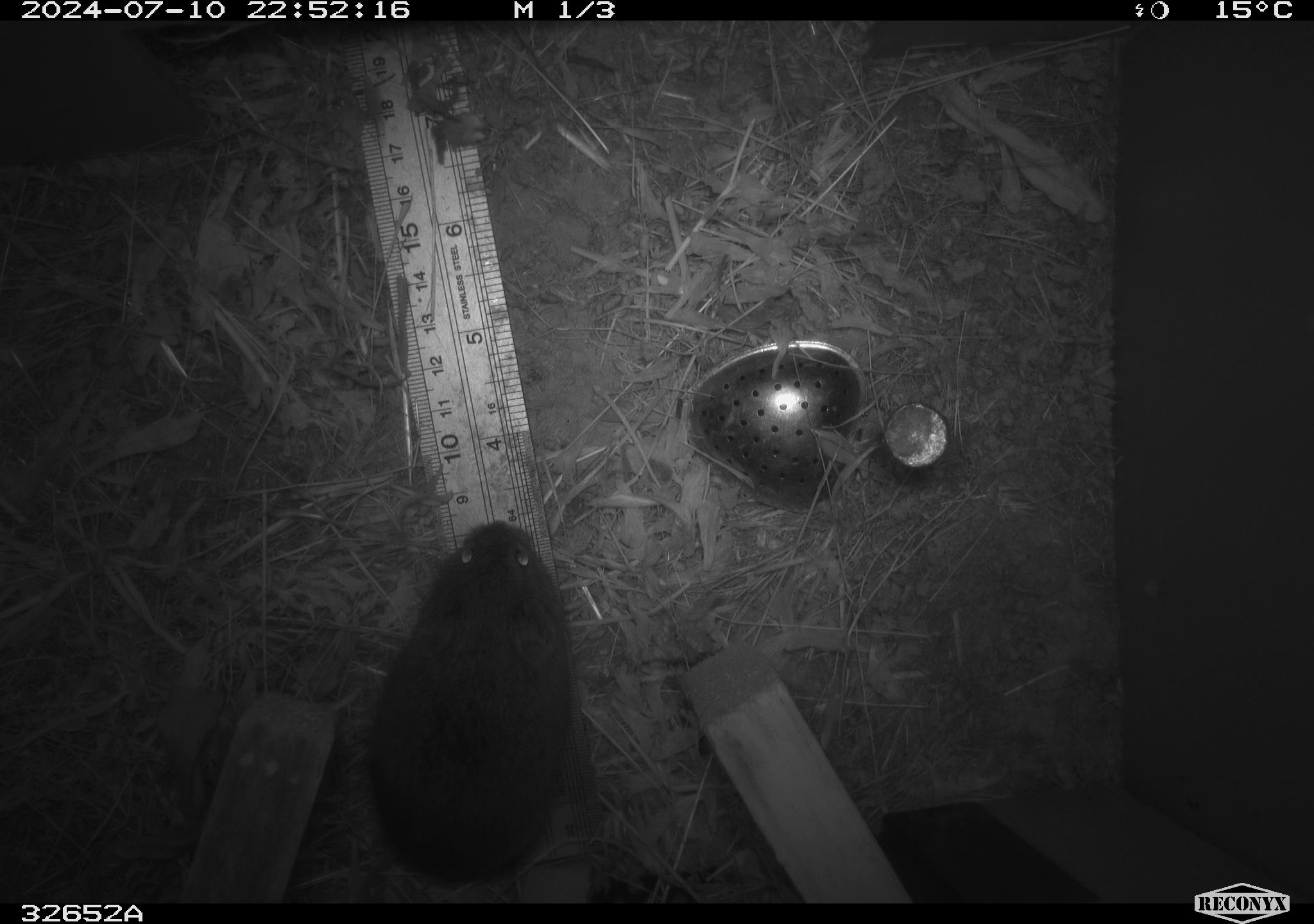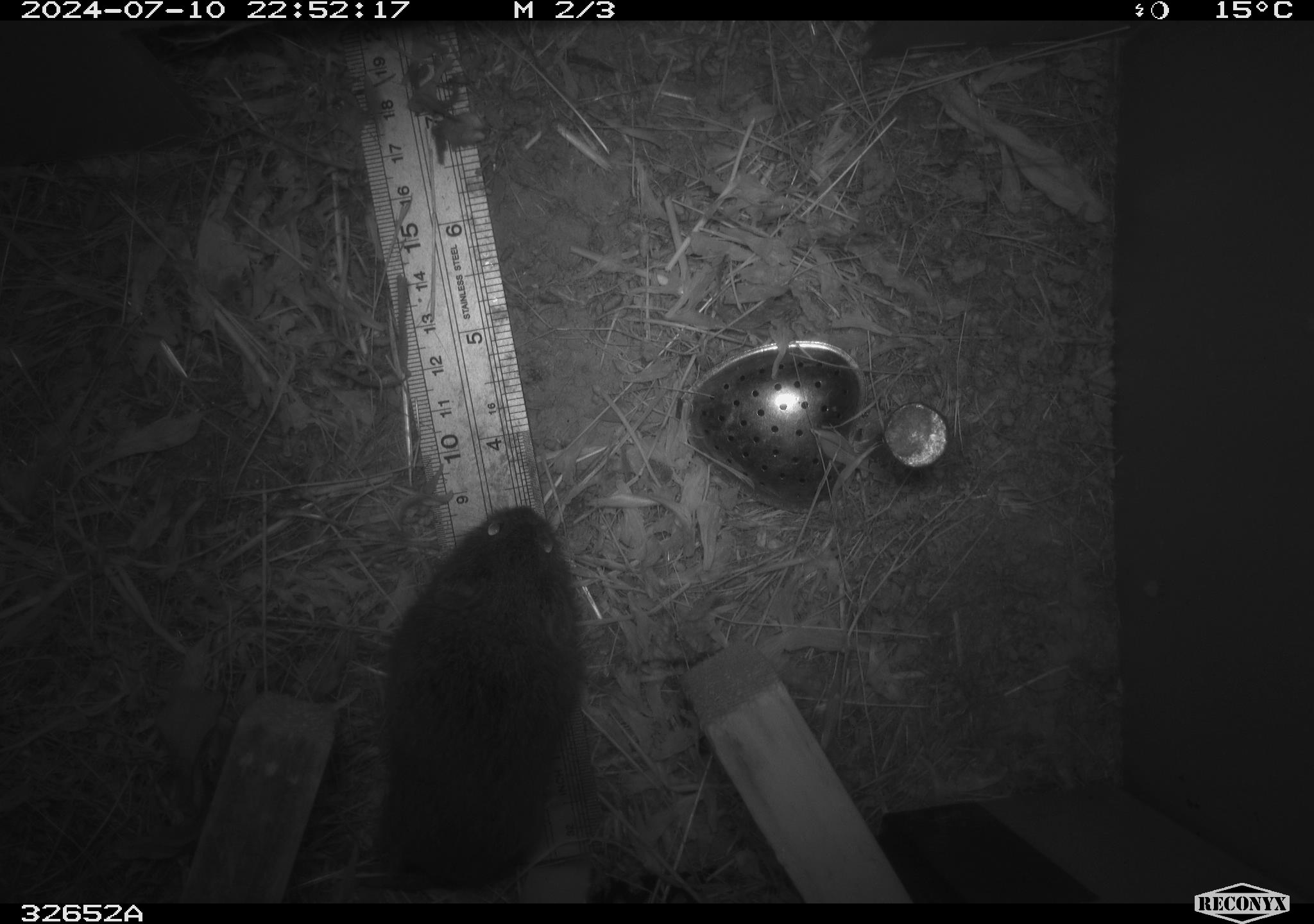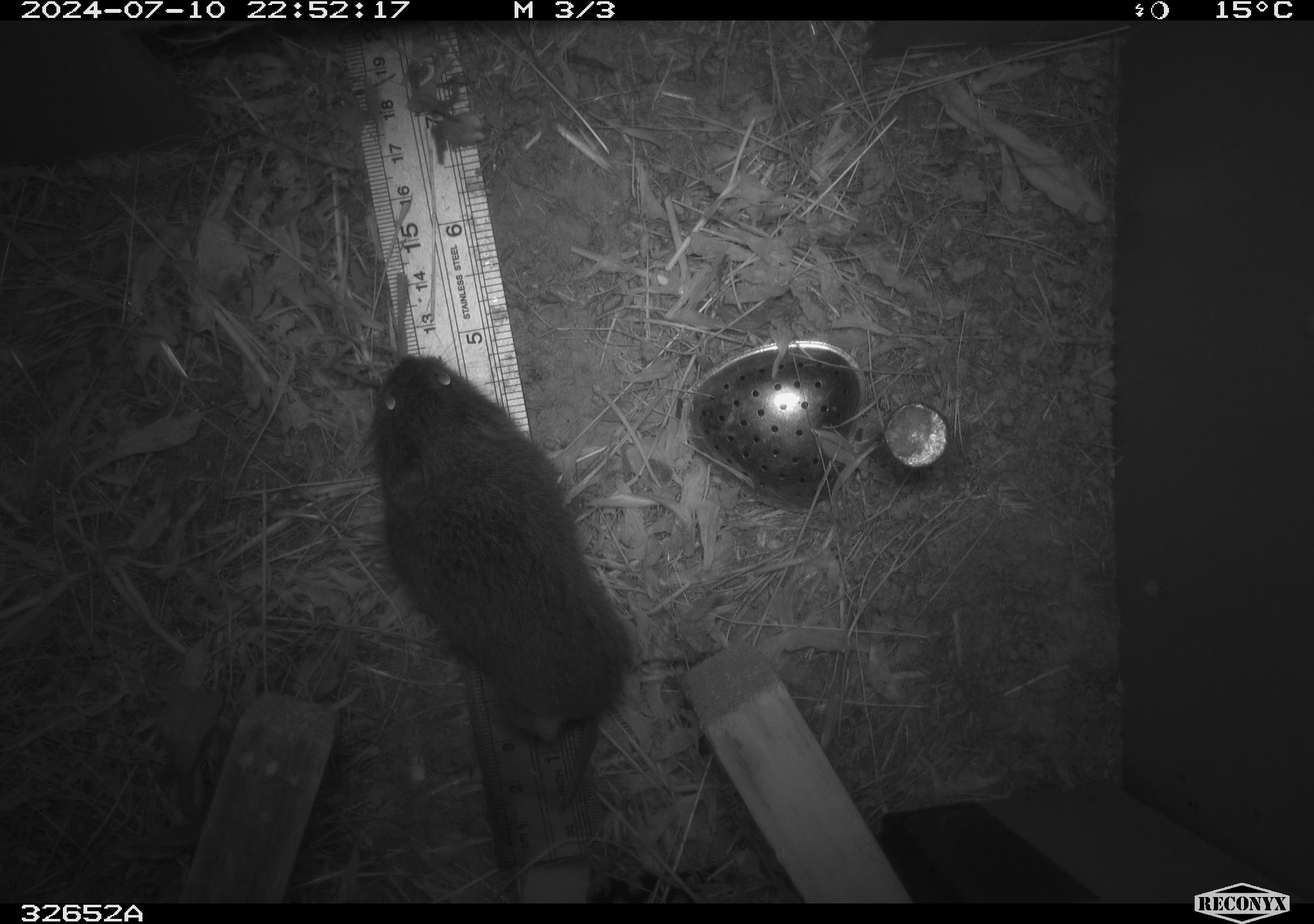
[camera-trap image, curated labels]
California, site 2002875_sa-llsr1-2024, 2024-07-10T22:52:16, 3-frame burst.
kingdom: Animalia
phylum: Chordata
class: Mammalia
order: Rodentia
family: Cricetidae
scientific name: Arvicolinae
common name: voles, lemmings, and muskrats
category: arvicolinae subfamily